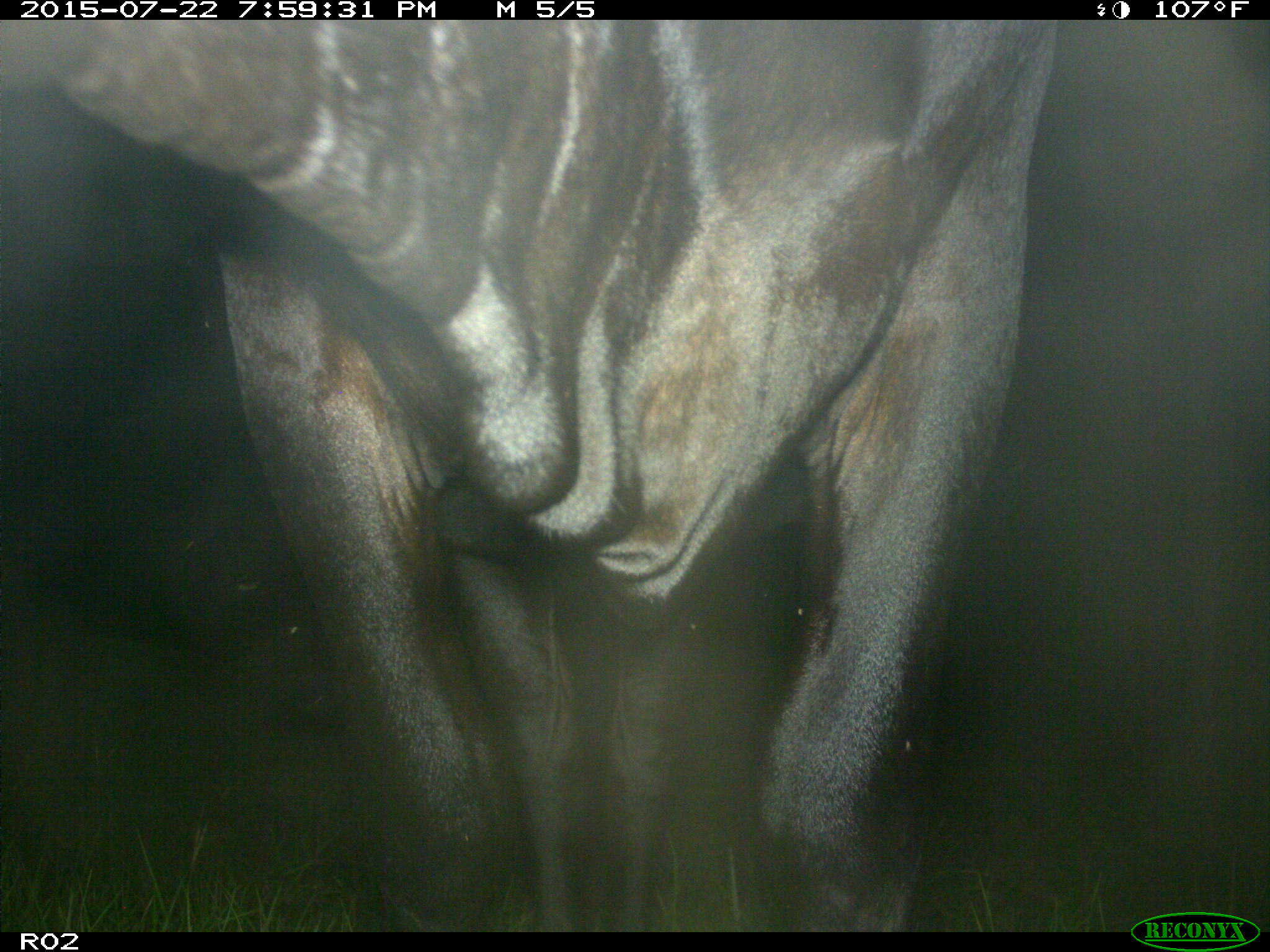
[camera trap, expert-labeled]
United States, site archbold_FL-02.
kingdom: Animalia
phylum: Chordata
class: Mammalia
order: Artiodactyla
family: Bovidae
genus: Bos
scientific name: Bos taurus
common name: domestic cow